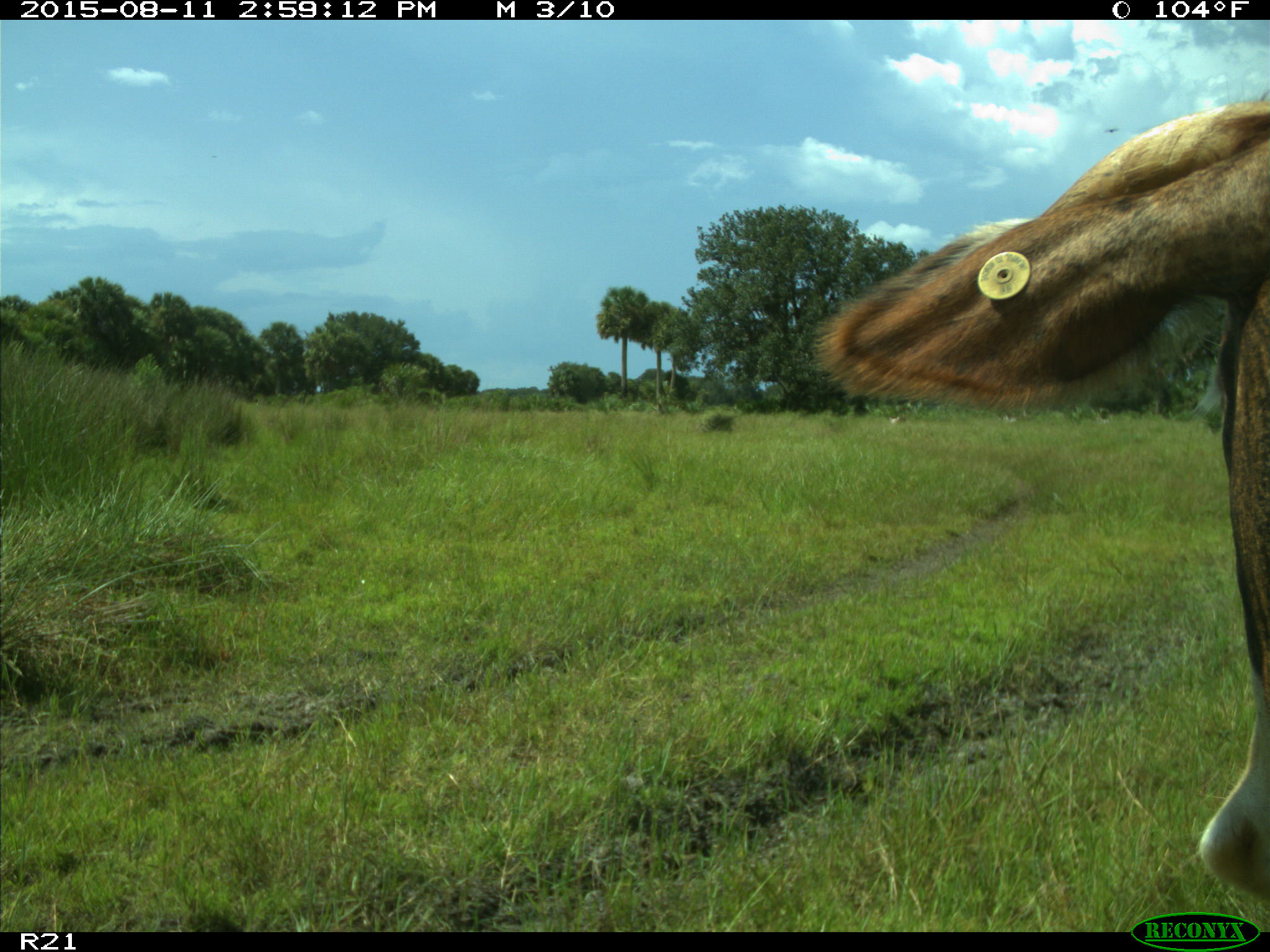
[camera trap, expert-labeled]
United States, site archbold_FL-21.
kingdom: Animalia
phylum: Chordata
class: Mammalia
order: Artiodactyla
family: Bovidae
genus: Bos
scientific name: Bos taurus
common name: domestic cow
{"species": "Bos taurus (domestic cow)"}